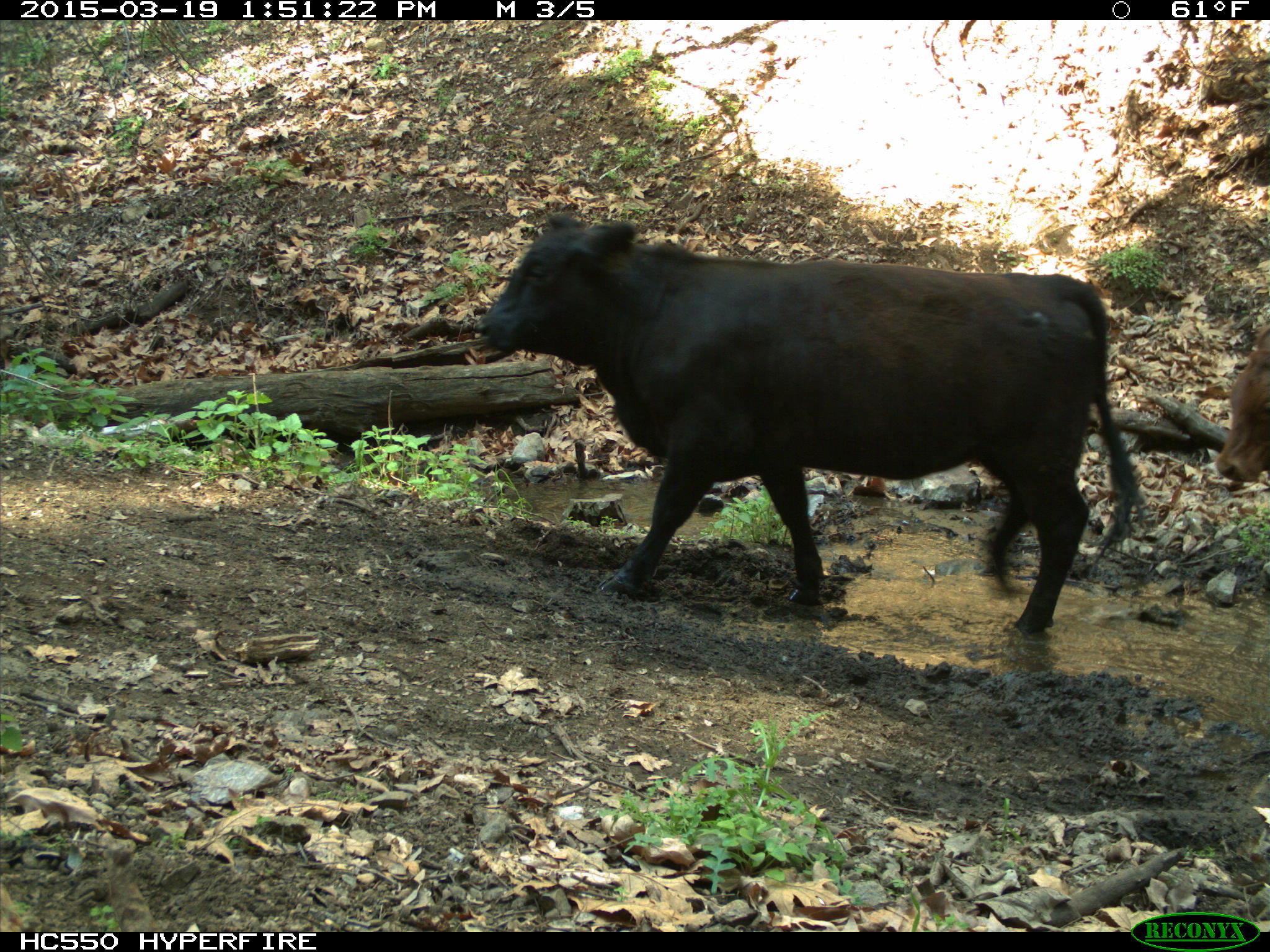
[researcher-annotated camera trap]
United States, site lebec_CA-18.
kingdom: Animalia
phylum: Chordata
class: Mammalia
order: Artiodactyla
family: Bovidae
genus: Bos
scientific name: Bos taurus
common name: domestic cow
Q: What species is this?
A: Bos taurus (domestic cow).